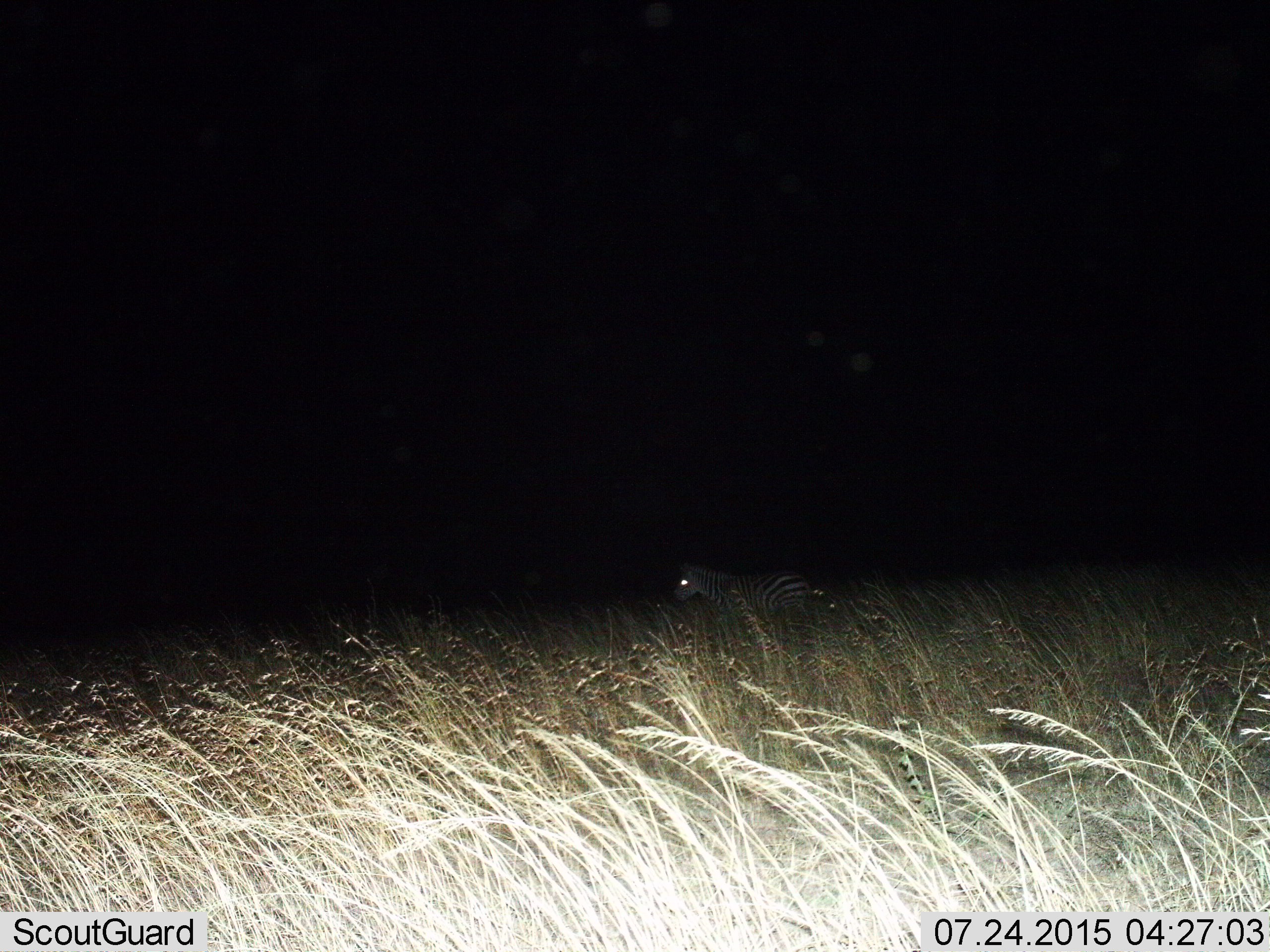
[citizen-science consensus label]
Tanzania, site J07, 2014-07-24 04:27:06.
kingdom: Animalia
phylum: Chordata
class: Mammalia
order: Perissodactyla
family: Equidae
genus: Equus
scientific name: Equus quagga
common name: plains zebra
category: zebra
Zebra (plains zebra) (Equus quagga), count 1. Behavior (volunteer vote fractions): standing 60%, resting 0%, moving 40%, interacting 0%. Young present (vote fraction): 0%. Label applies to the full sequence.